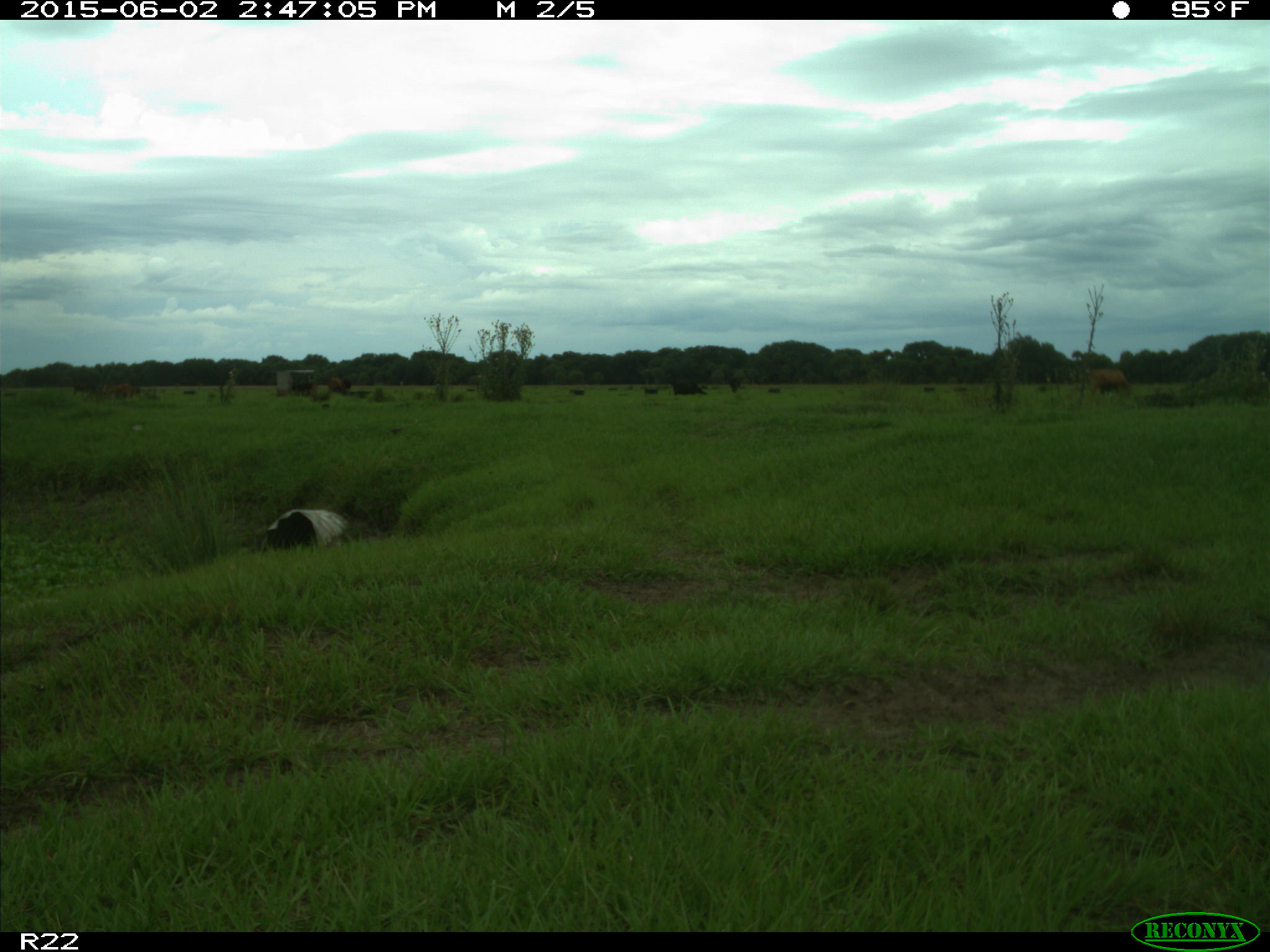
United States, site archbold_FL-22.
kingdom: Animalia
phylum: Chordata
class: Mammalia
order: Artiodactyla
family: Bovidae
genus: Bos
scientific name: Bos taurus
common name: domestic cow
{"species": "Bos taurus (domestic cow)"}